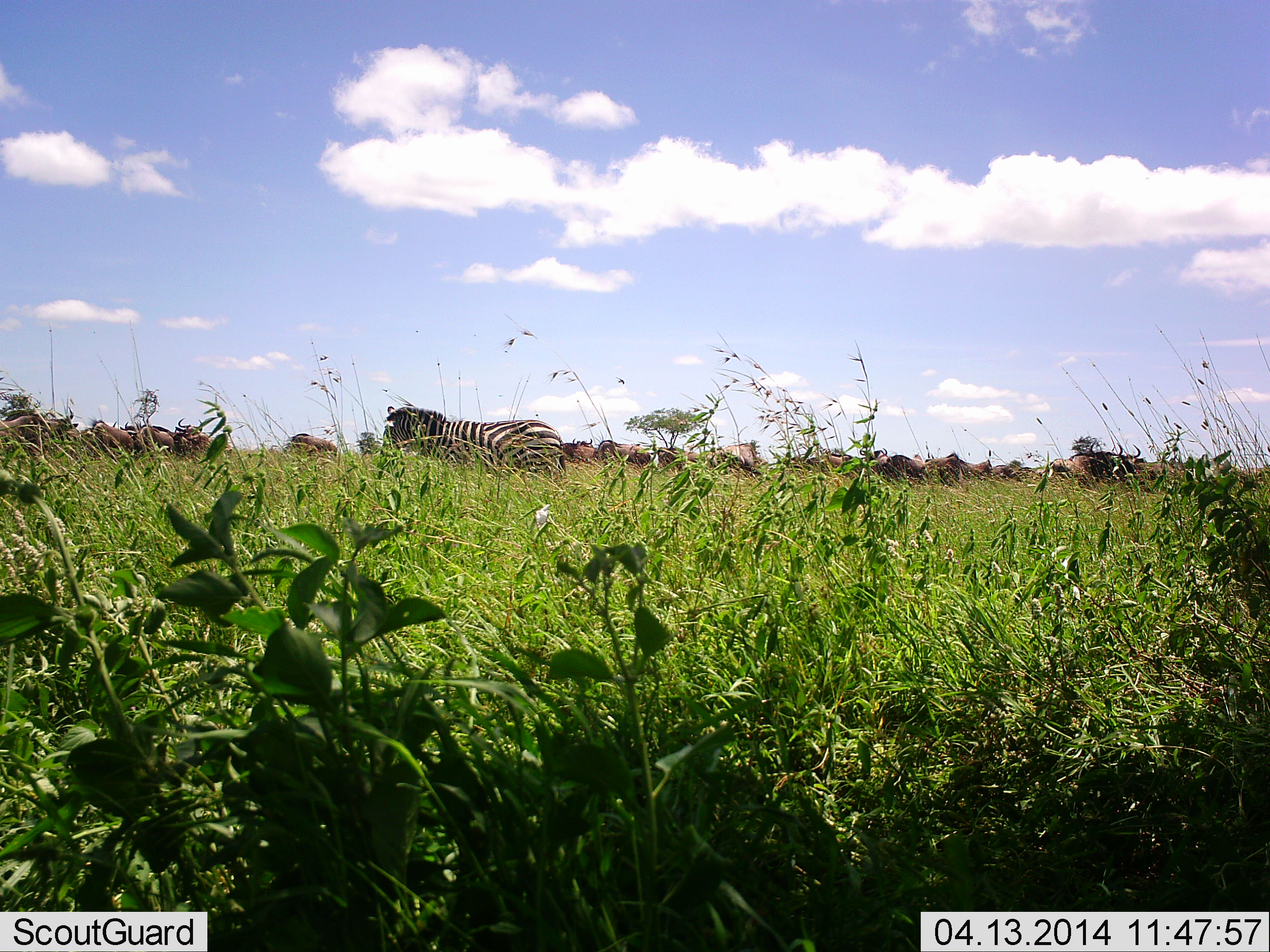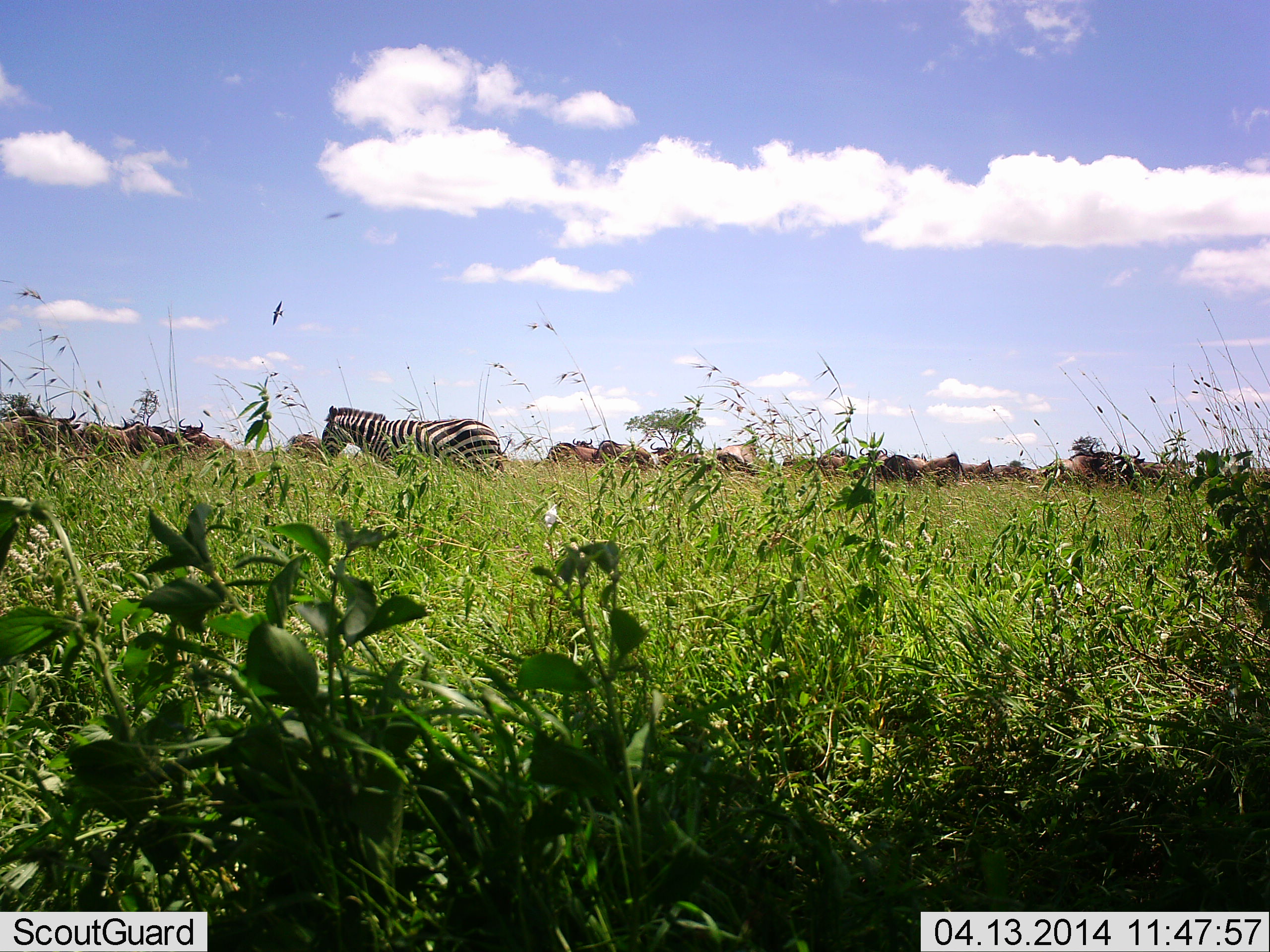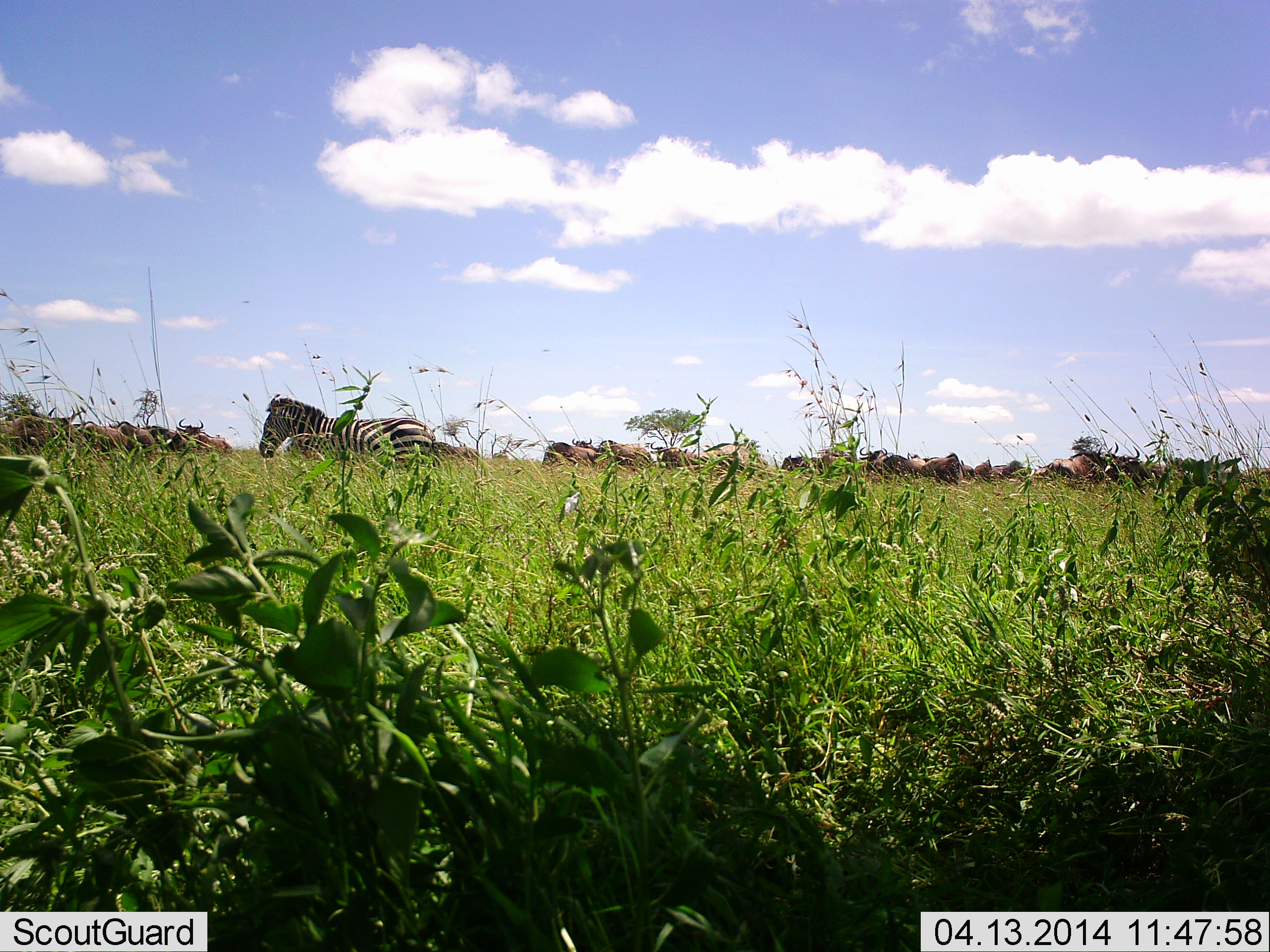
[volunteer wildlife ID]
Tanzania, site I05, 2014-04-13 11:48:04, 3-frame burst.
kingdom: Animalia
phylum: Chordata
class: Mammalia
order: Artiodactyla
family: Bovidae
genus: Connochaetes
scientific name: Connochaetes taurinus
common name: blue wildebeest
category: wildebeest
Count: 11-50.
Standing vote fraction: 64%.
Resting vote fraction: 18%.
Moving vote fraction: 9%.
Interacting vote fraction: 0%.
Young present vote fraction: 0%.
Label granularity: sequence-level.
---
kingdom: Animalia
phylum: Chordata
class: Mammalia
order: Perissodactyla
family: Equidae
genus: Equus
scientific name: Equus quagga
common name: plains zebra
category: zebra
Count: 1.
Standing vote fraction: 12%.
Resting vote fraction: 0%.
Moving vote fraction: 88%.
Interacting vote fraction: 0%.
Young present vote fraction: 6%.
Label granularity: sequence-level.